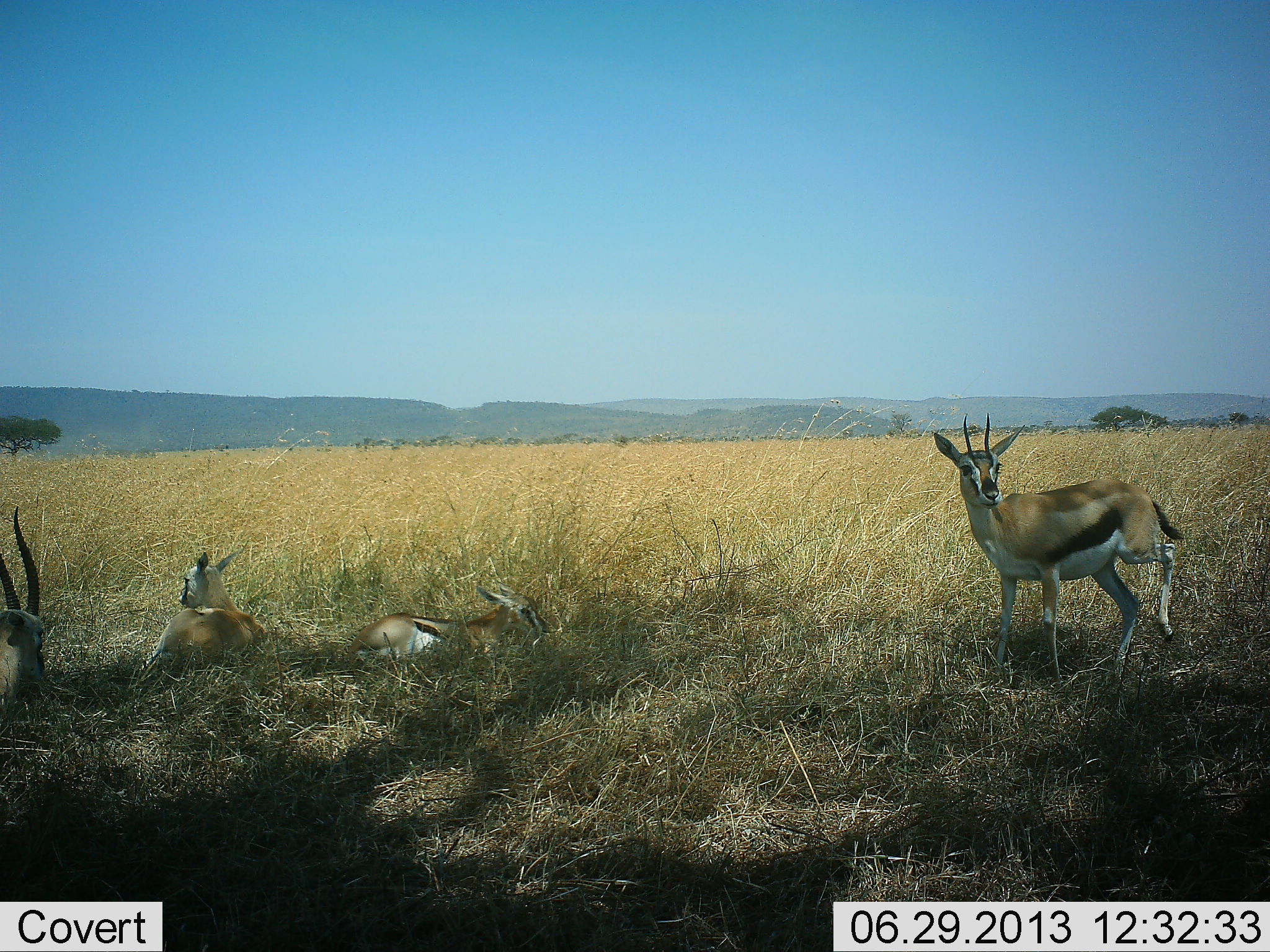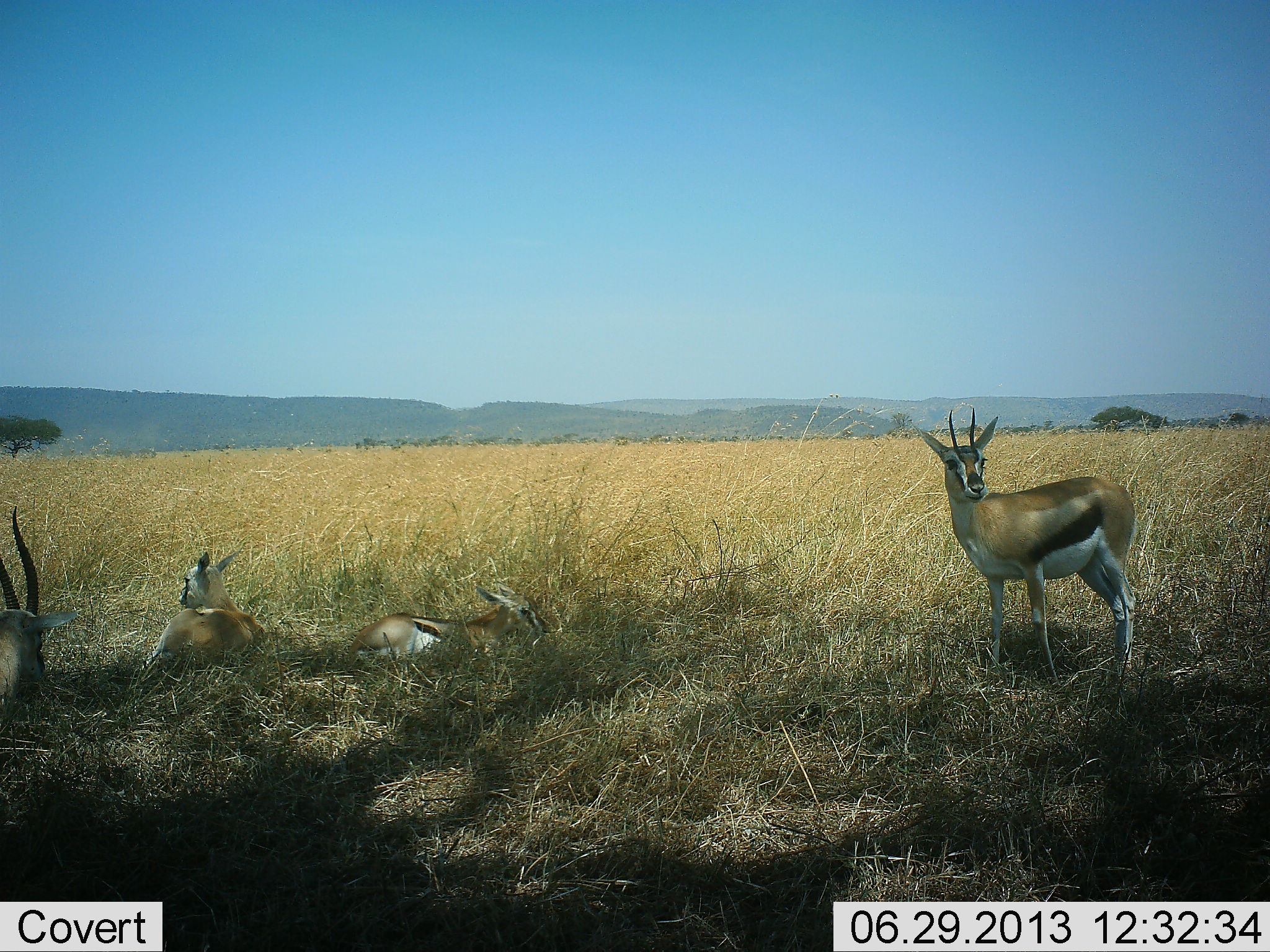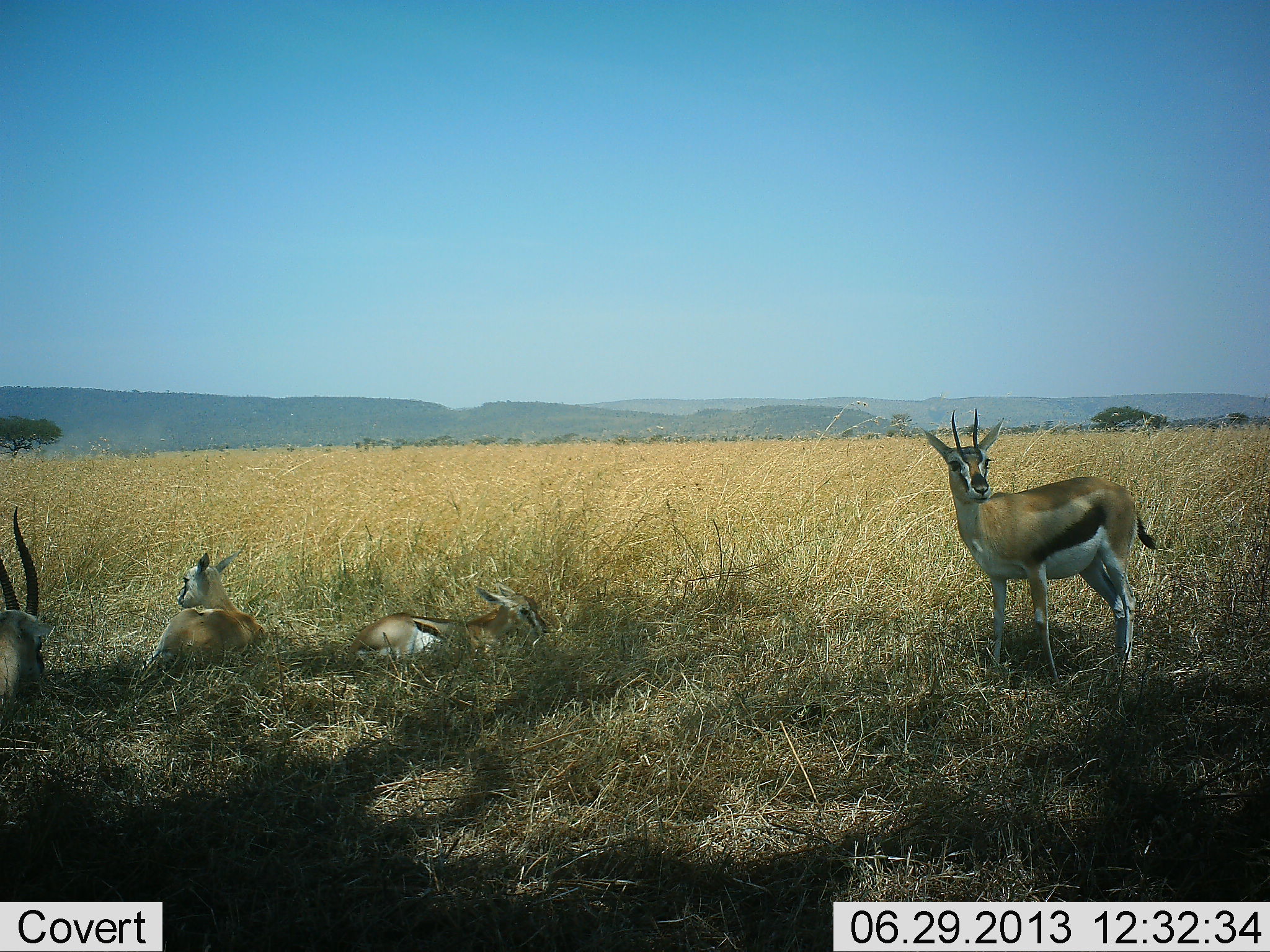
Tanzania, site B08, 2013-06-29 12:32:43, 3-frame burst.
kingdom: Animalia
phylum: Chordata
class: Mammalia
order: Artiodactyla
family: Bovidae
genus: Eudorcas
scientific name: Eudorcas thomsonii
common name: thomson's gazelle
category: gazellethomsons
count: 4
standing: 62%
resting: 95%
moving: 5%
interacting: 0%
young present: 5%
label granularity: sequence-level